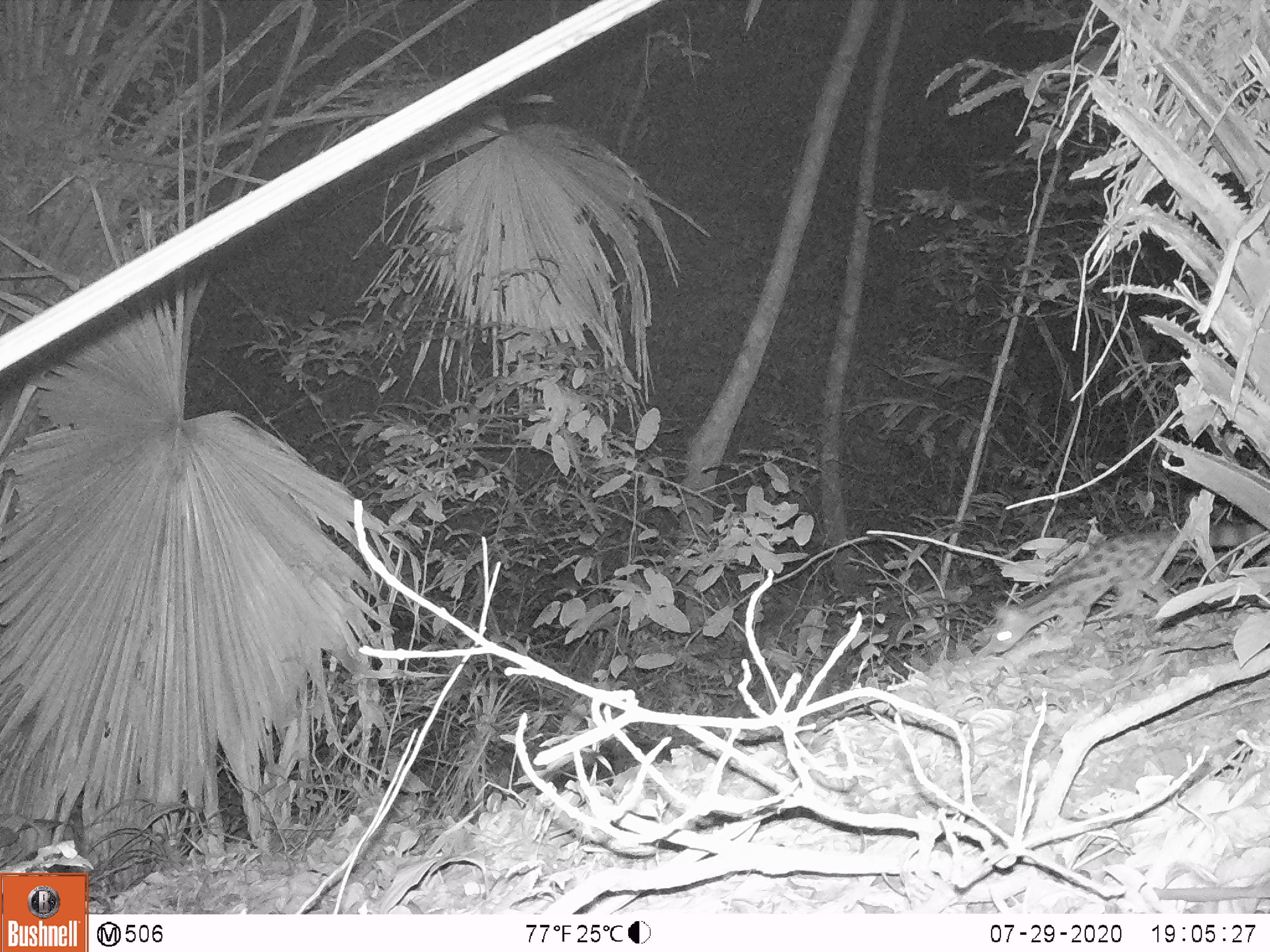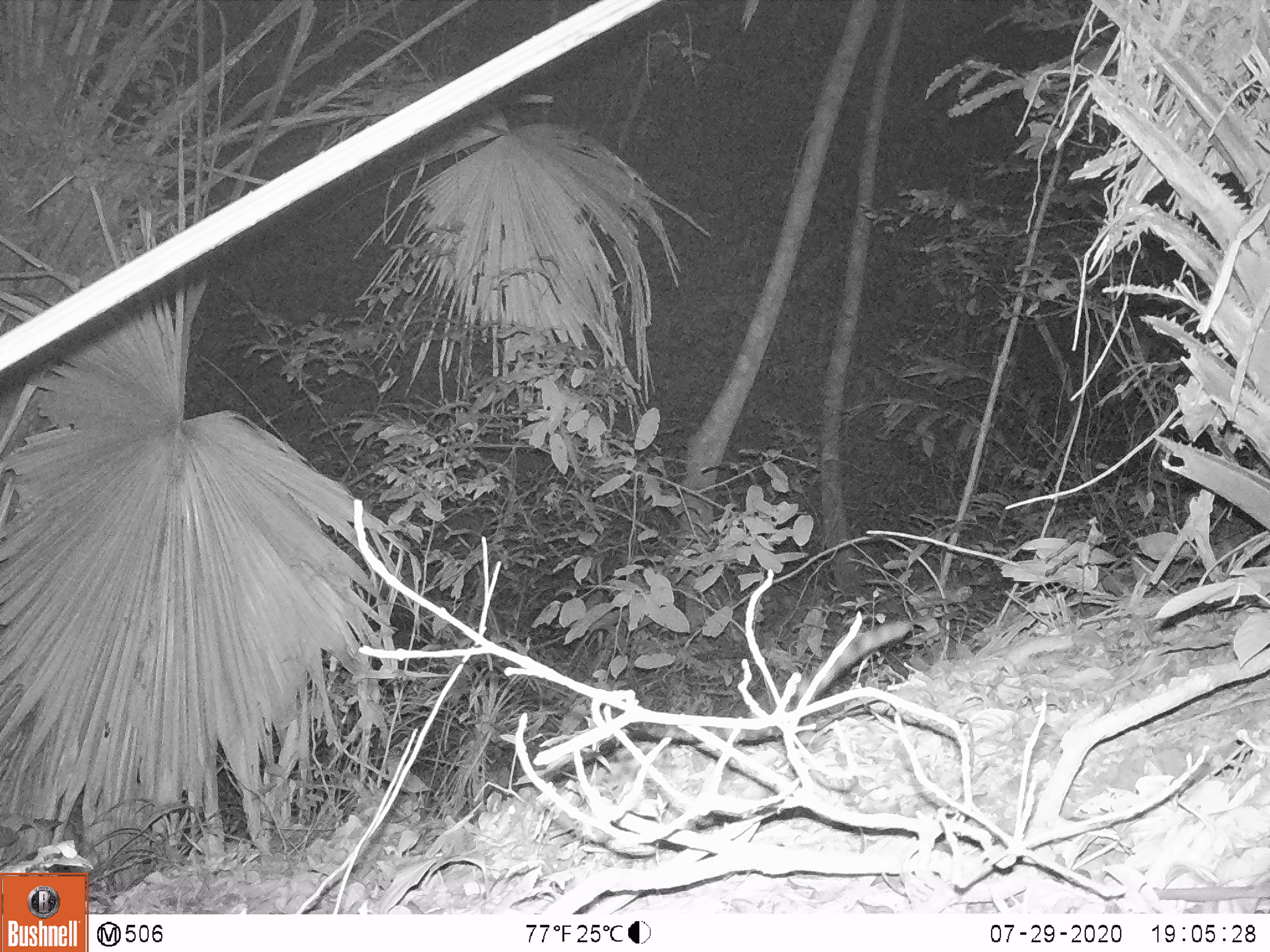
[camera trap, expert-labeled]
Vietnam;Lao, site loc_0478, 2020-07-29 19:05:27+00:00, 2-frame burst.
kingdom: Animalia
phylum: Chordata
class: Mammalia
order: Carnivora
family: Prionodontidae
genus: Prionodon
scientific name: Prionodon pardicolor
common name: spotted linsang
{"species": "spotted linsang (Prionodon pardicolor)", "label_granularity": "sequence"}